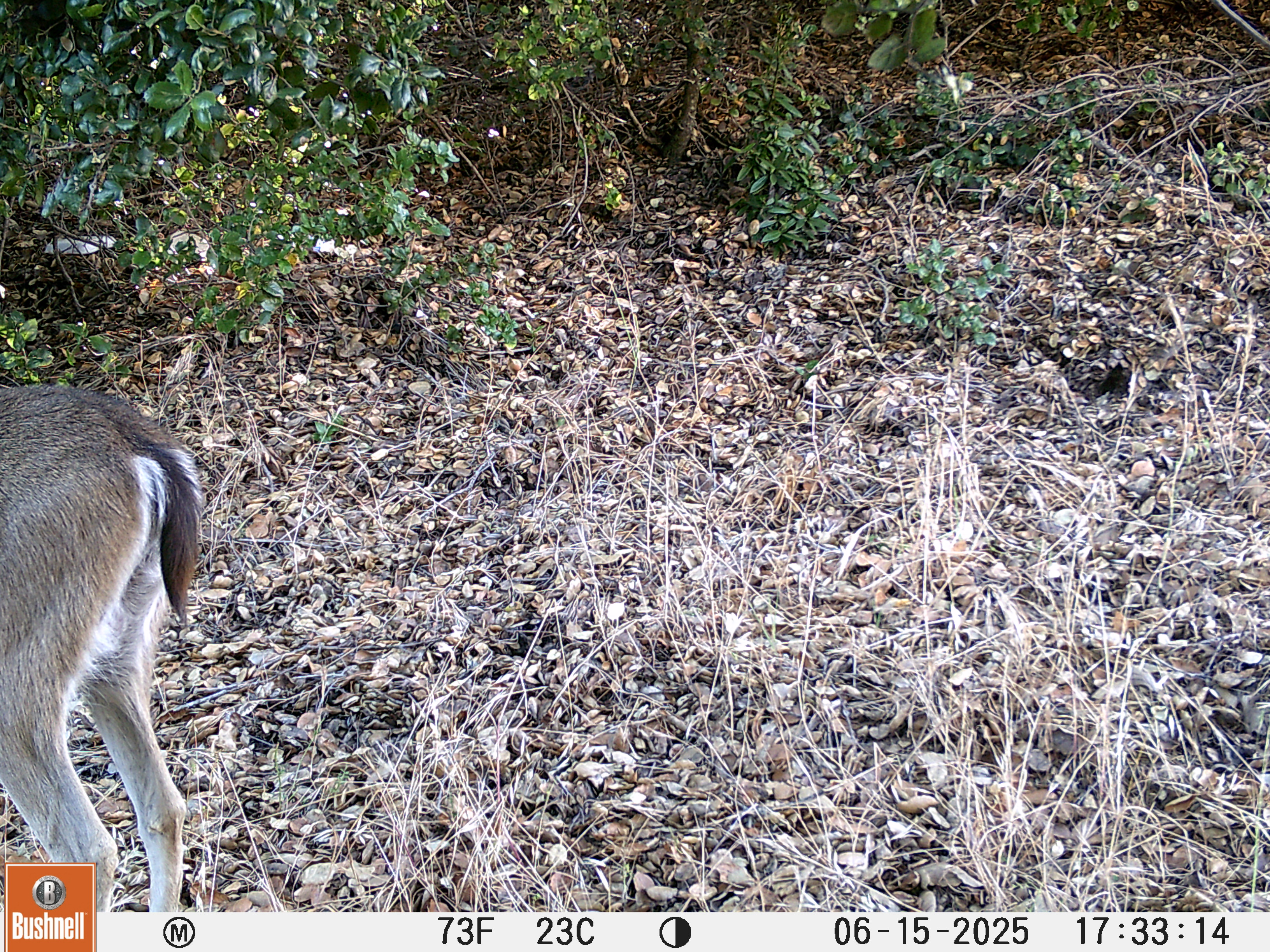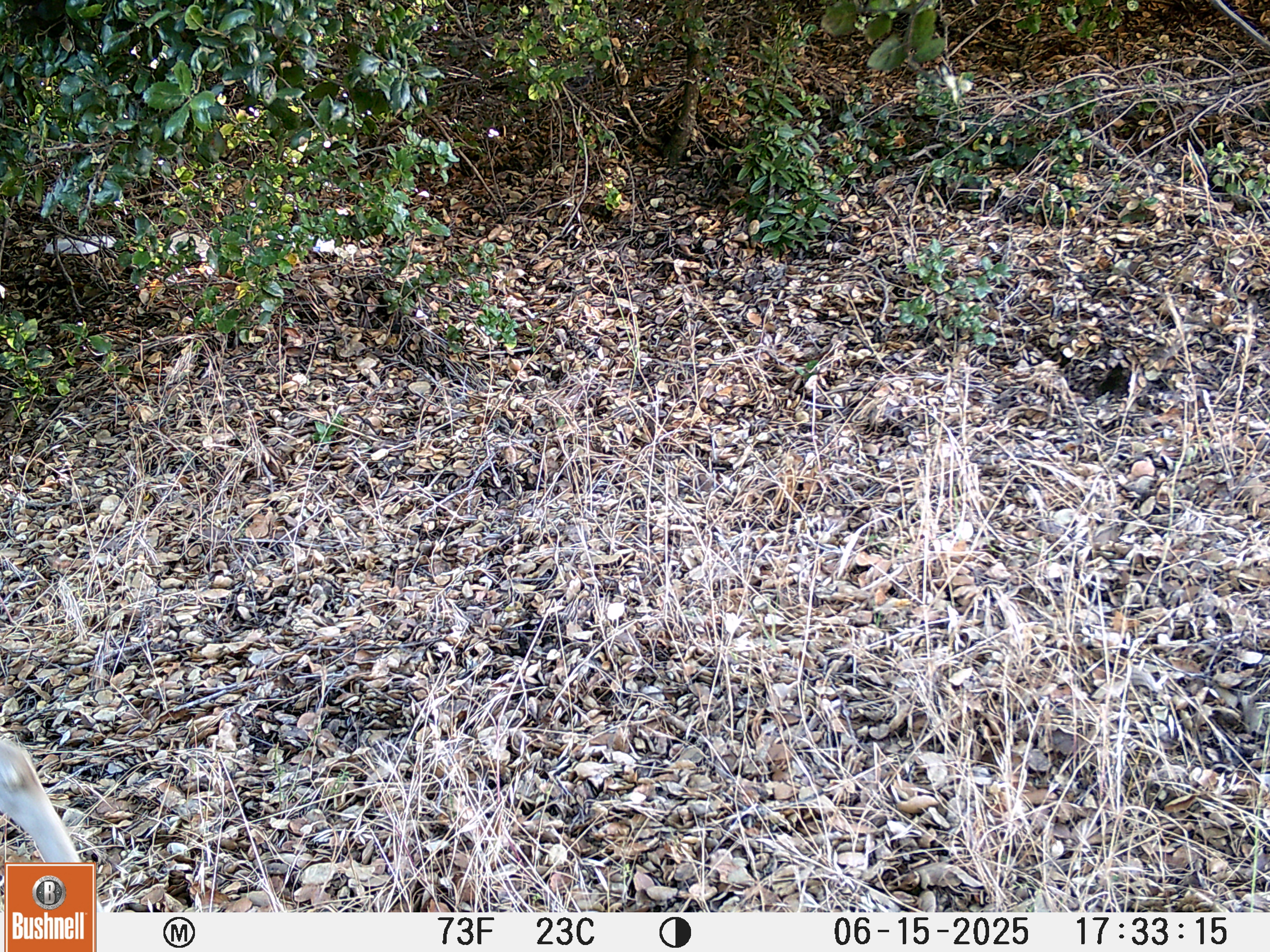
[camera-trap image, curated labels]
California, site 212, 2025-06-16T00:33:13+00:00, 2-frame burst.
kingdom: Animalia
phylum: Chordata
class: Mammalia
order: Artiodactyla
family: Cervidae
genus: Odocoileus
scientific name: Odocoileus hemionus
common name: mule deer